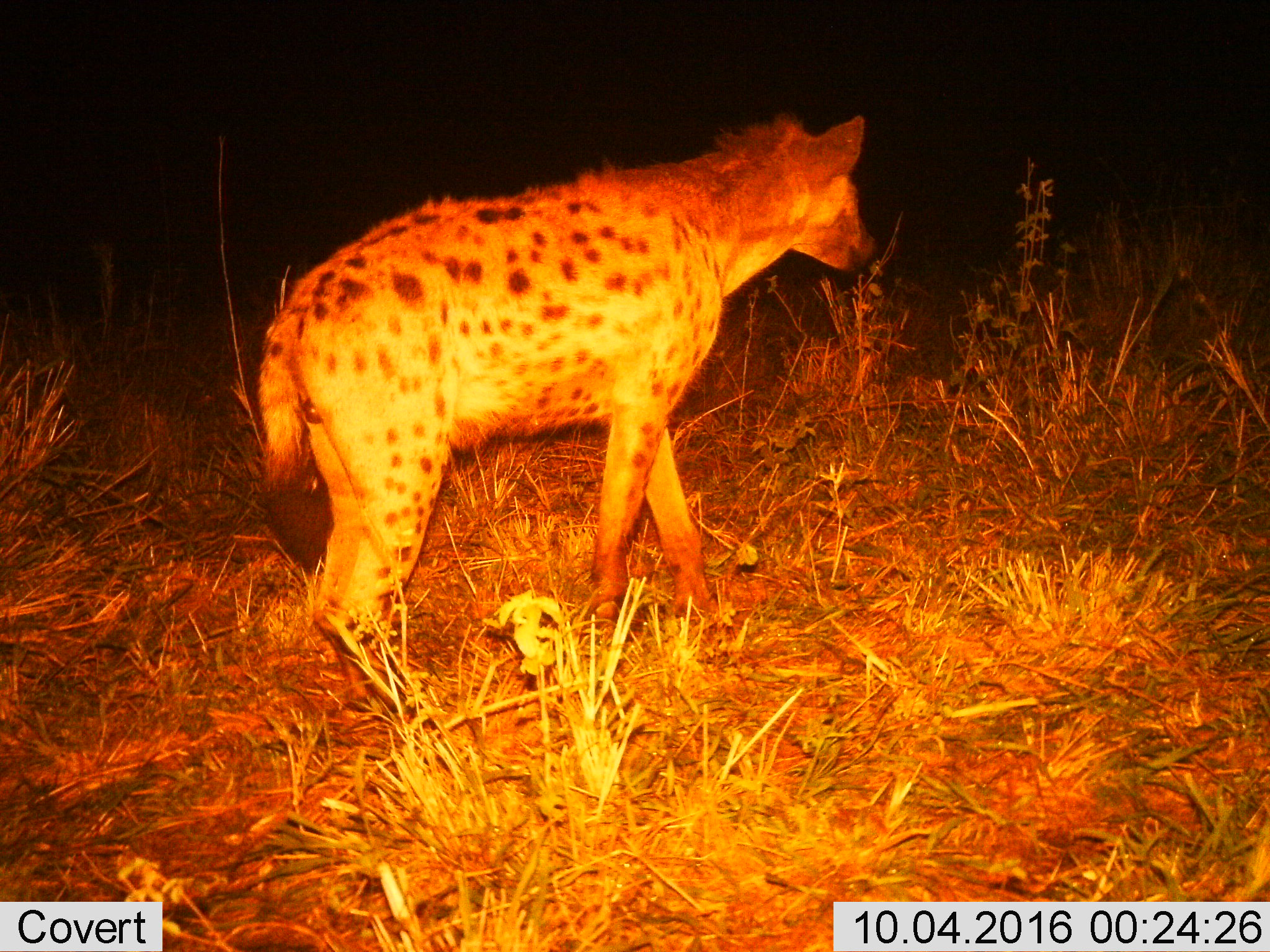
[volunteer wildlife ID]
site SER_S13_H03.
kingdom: Animalia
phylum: Chordata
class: Mammalia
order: Carnivora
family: Hyaenidae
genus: Crocuta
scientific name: Crocuta crocuta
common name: spotted hyena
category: hyenaspotted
Hyenaspotted (spotted hyena) (Crocuta crocuta), count 1. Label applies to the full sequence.